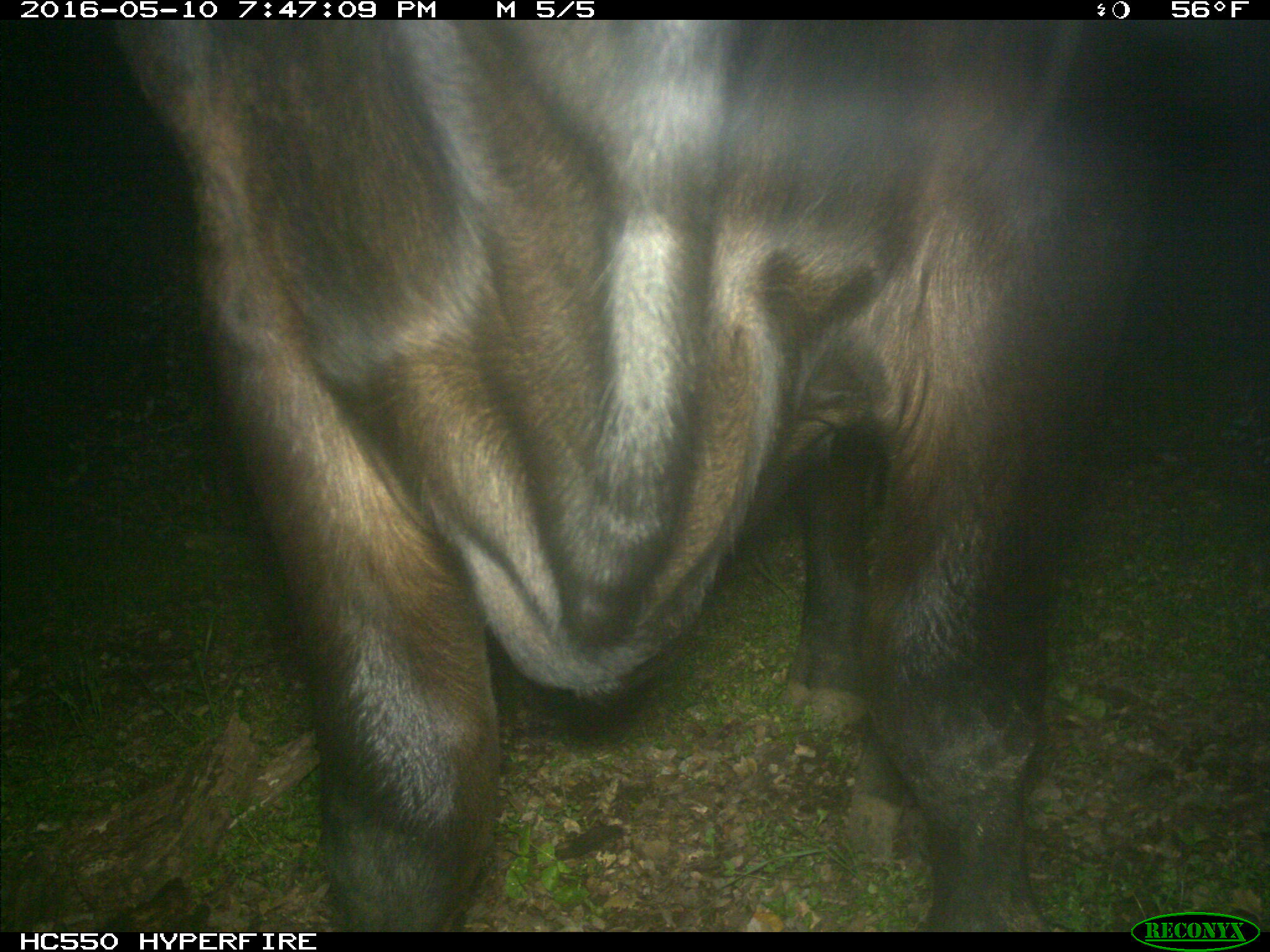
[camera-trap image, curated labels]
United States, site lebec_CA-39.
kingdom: Animalia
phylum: Chordata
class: Mammalia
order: Artiodactyla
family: Bovidae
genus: Bos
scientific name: Bos taurus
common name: domestic cow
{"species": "Bos taurus (domestic cow)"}